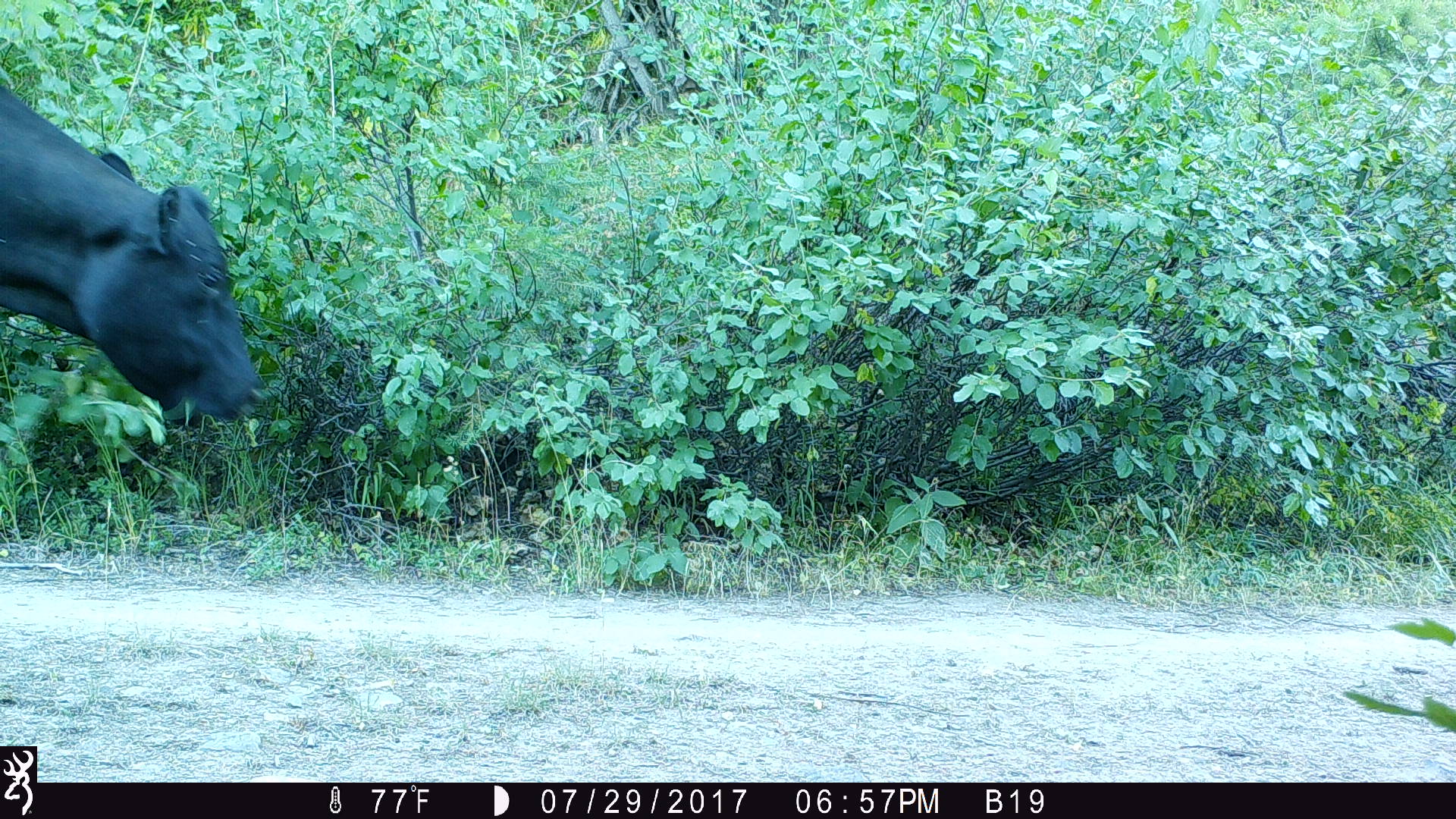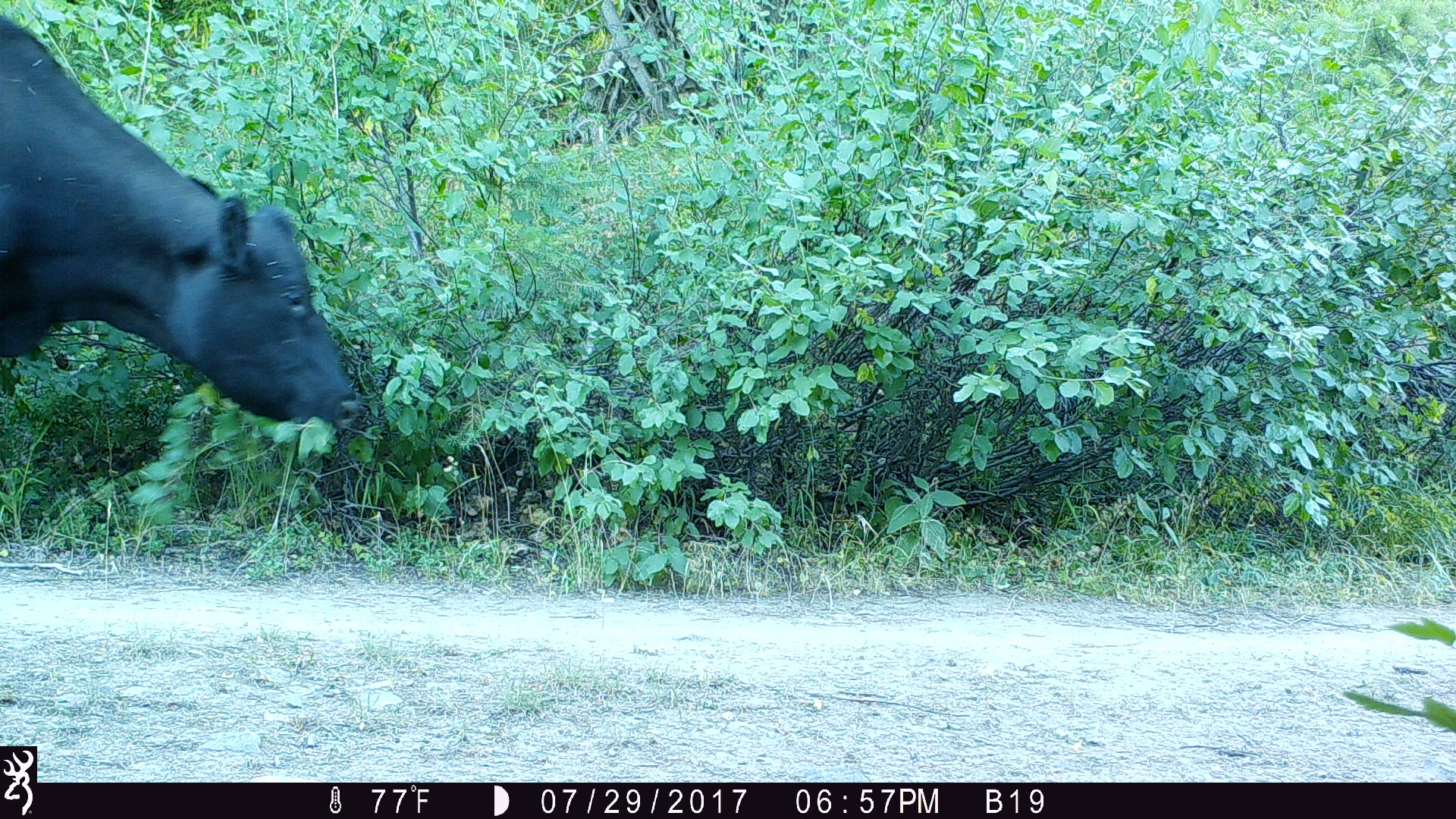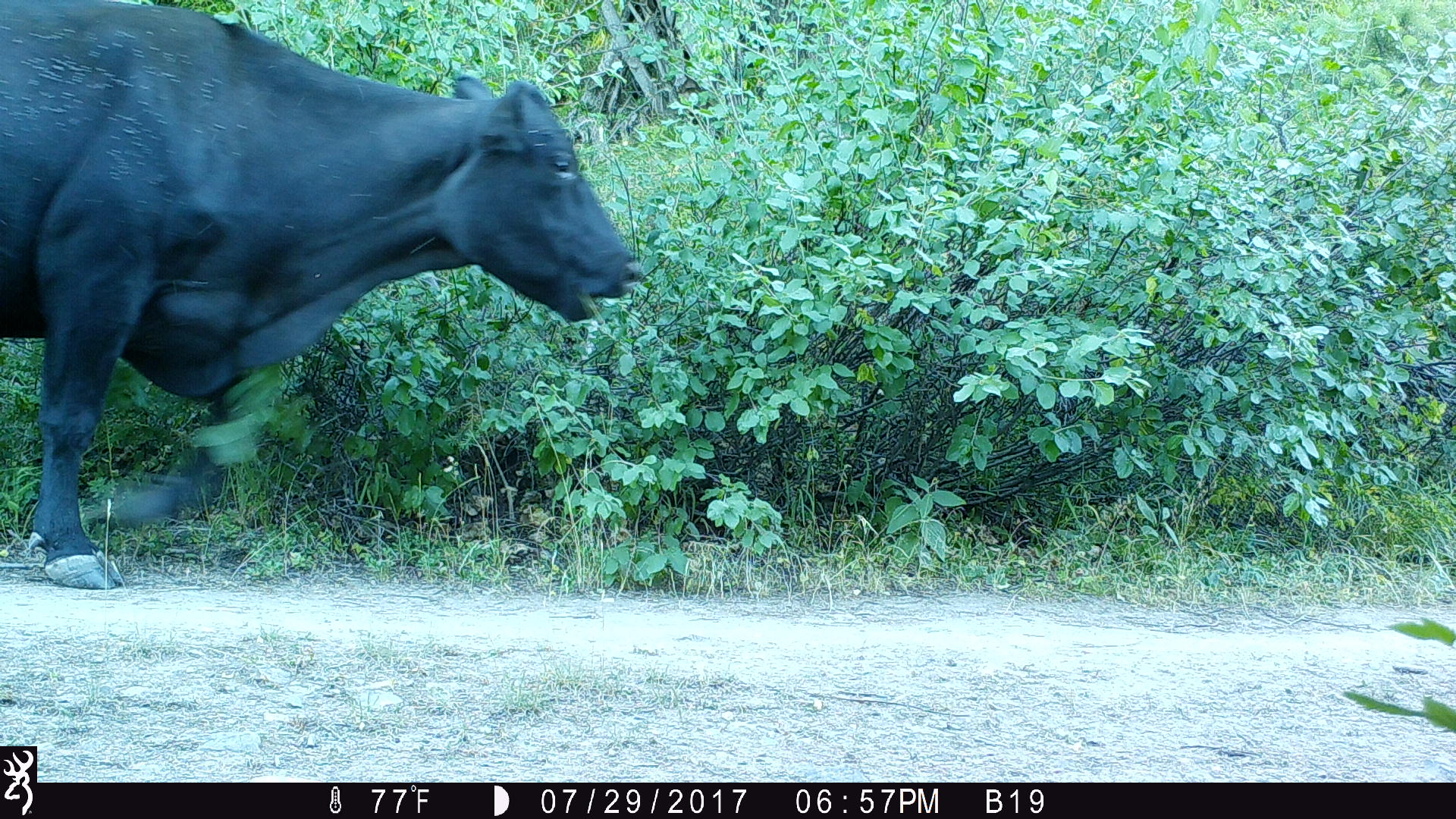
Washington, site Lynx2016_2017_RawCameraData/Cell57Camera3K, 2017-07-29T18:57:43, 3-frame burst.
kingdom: Animalia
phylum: Chordata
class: Mammalia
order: Artiodactyla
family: Bovidae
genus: Bos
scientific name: Bos taurus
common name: domestic cattle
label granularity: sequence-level